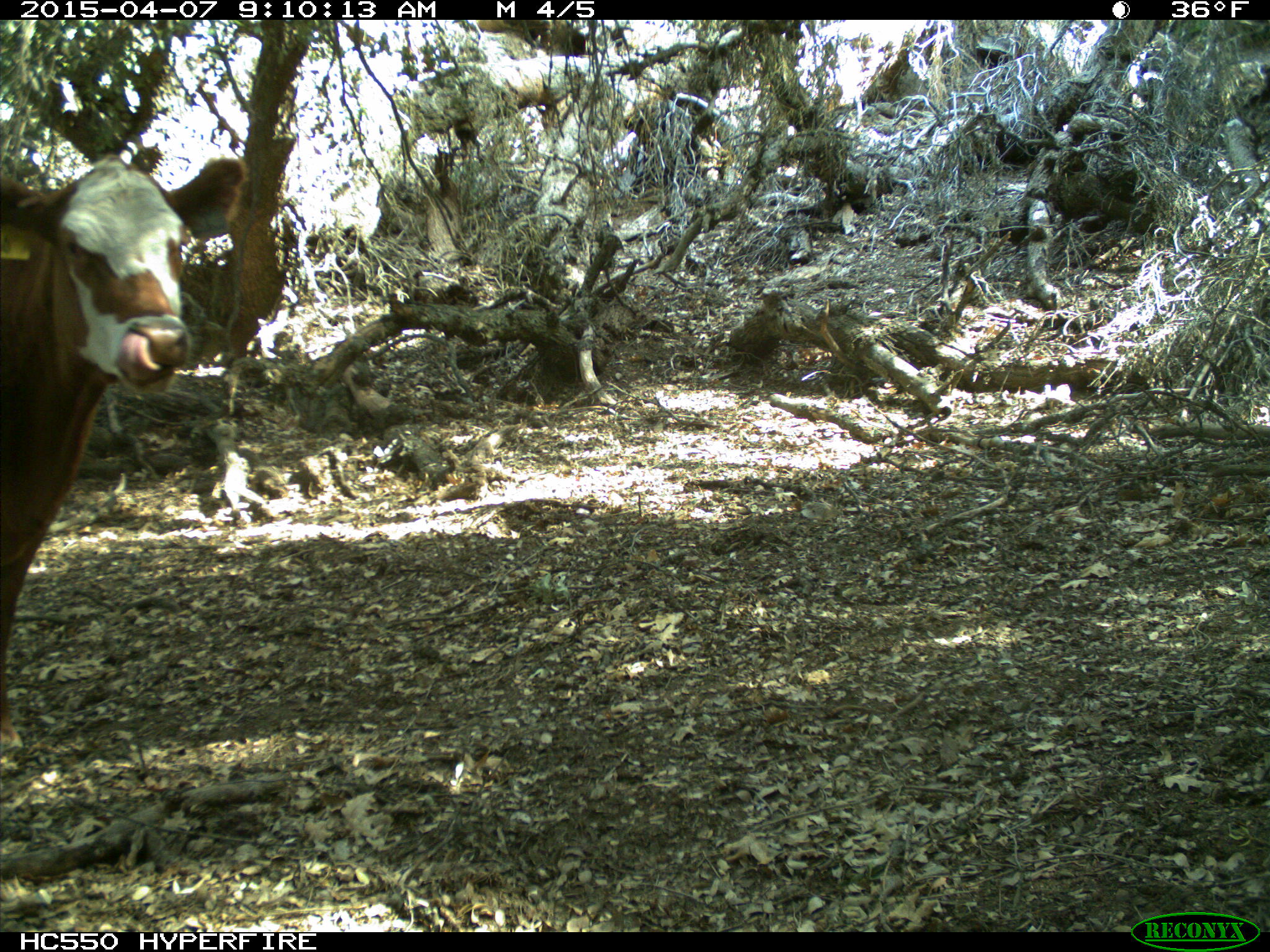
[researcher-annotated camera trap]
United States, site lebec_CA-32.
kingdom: Animalia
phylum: Chordata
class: Mammalia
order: Artiodactyla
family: Bovidae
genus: Bos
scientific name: Bos taurus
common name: domestic cow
Bos taurus (domestic cow).